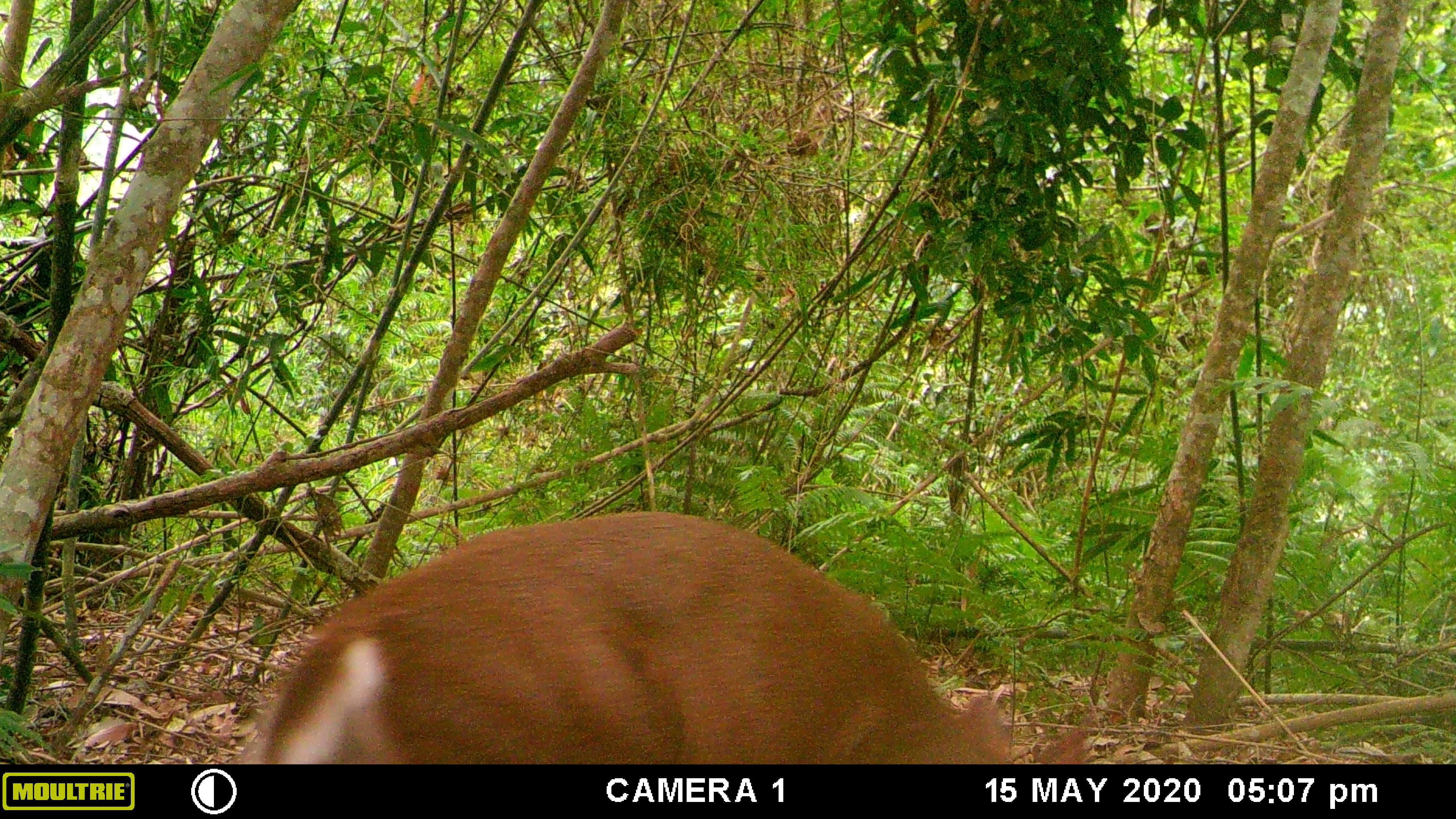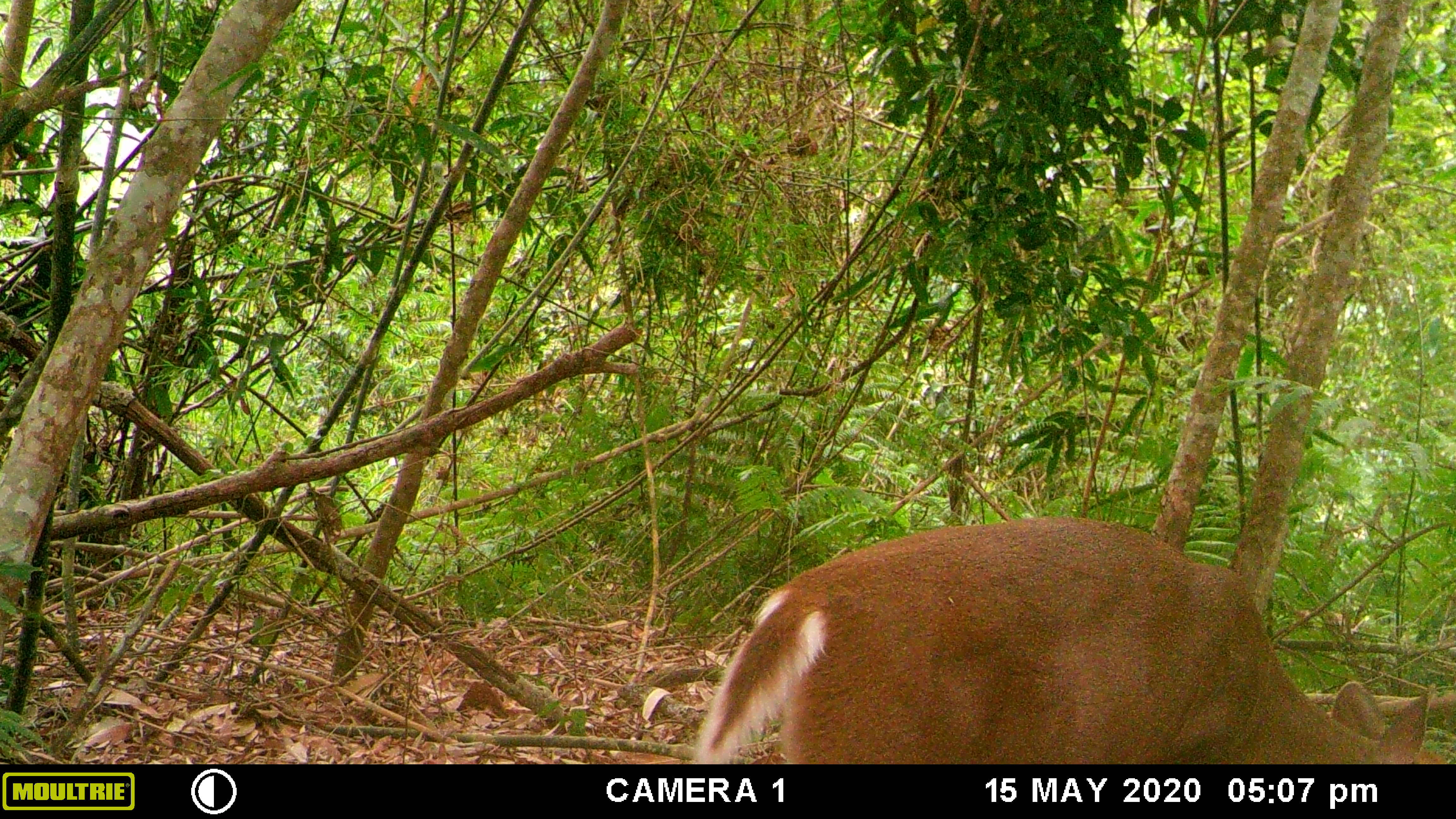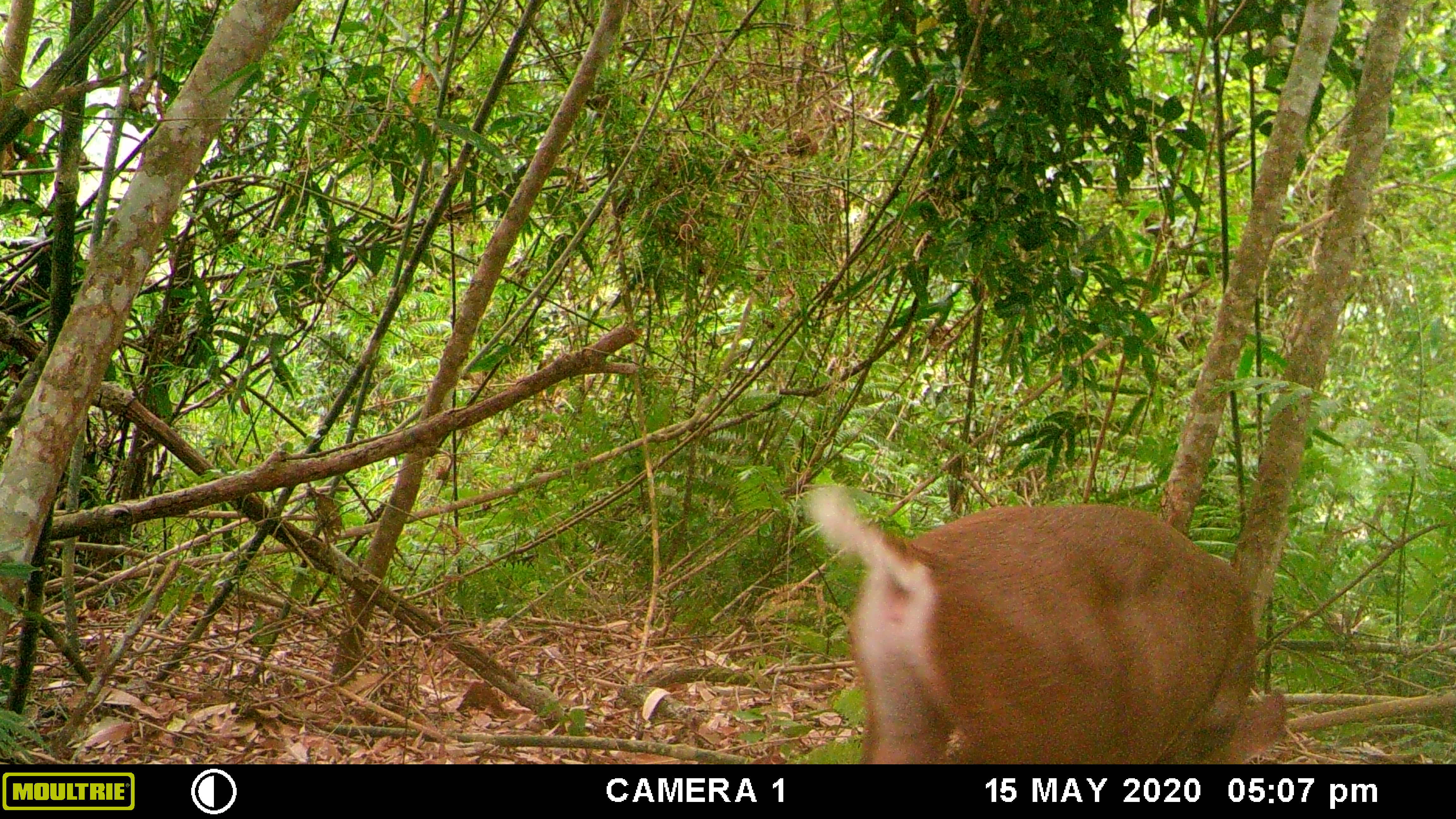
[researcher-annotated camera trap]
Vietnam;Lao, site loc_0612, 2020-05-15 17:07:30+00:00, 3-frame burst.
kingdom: Animalia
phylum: Chordata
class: Mammalia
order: Artiodactyla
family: Cervidae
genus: Muntiacus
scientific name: Muntiacus rooseveltorum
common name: roosevelt's muntjac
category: roosevelts muntjac group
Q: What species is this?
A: Roosevelts muntjac group (roosevelt's muntjac) (Muntiacus rooseveltorum).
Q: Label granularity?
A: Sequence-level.